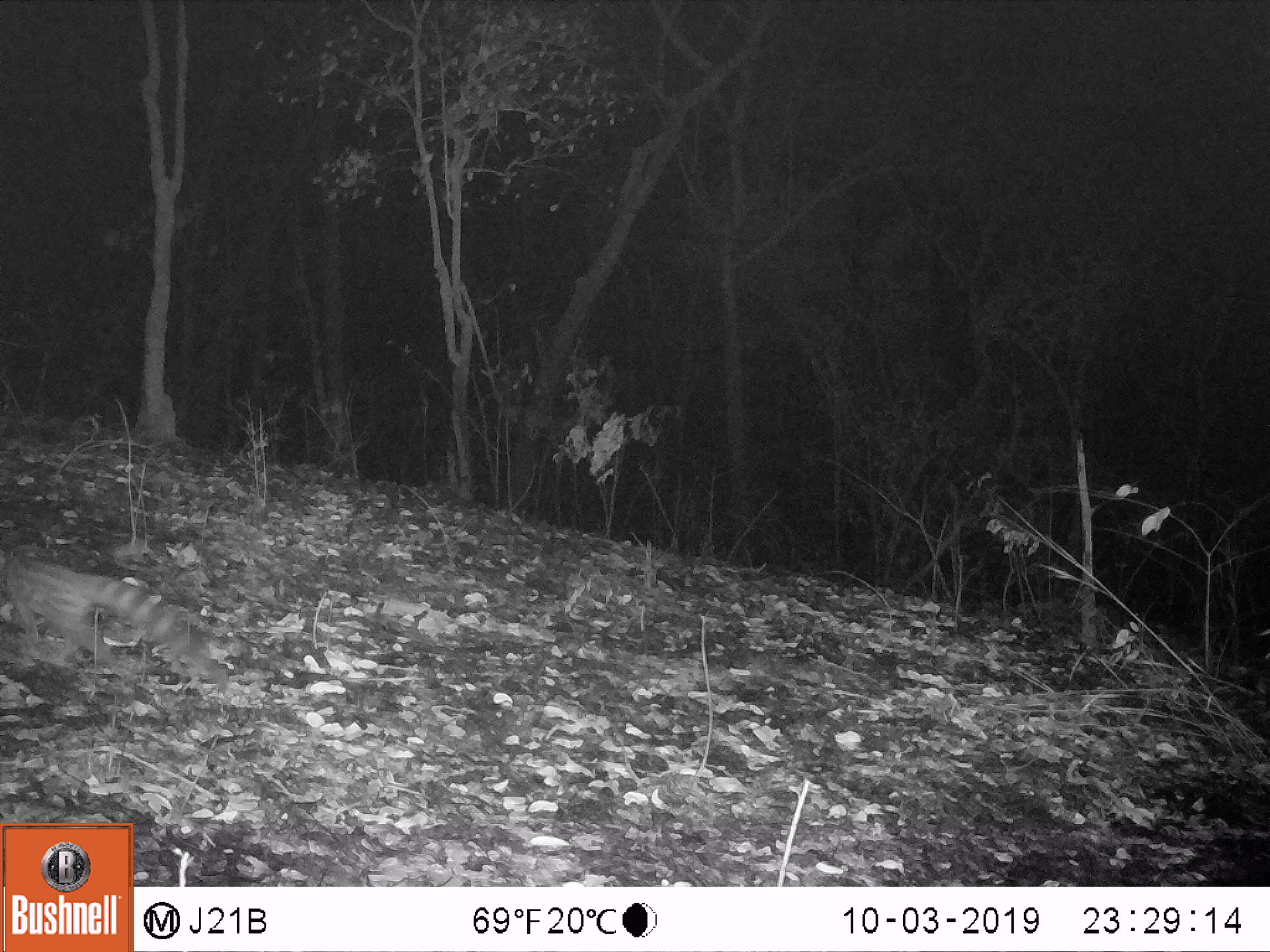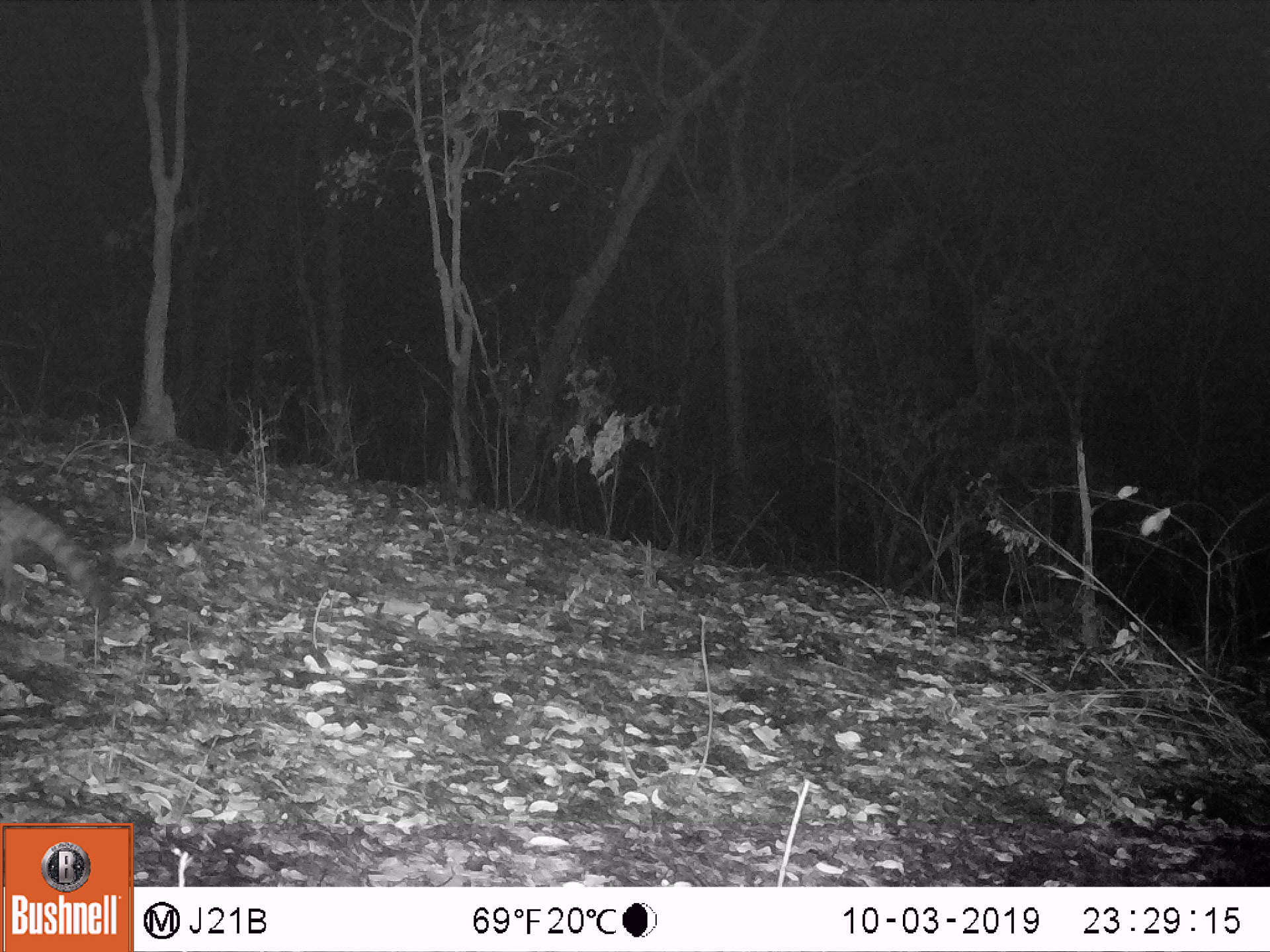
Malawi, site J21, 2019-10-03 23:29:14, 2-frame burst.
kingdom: Animalia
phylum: Chordata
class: Mammalia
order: Carnivora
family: Viverridae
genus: Genetta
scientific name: Genetta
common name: genet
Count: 1.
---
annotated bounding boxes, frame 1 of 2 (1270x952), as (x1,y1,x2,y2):
genet: (0,549,237,692)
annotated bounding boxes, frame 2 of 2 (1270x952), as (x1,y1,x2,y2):
genet: (2,495,123,637)